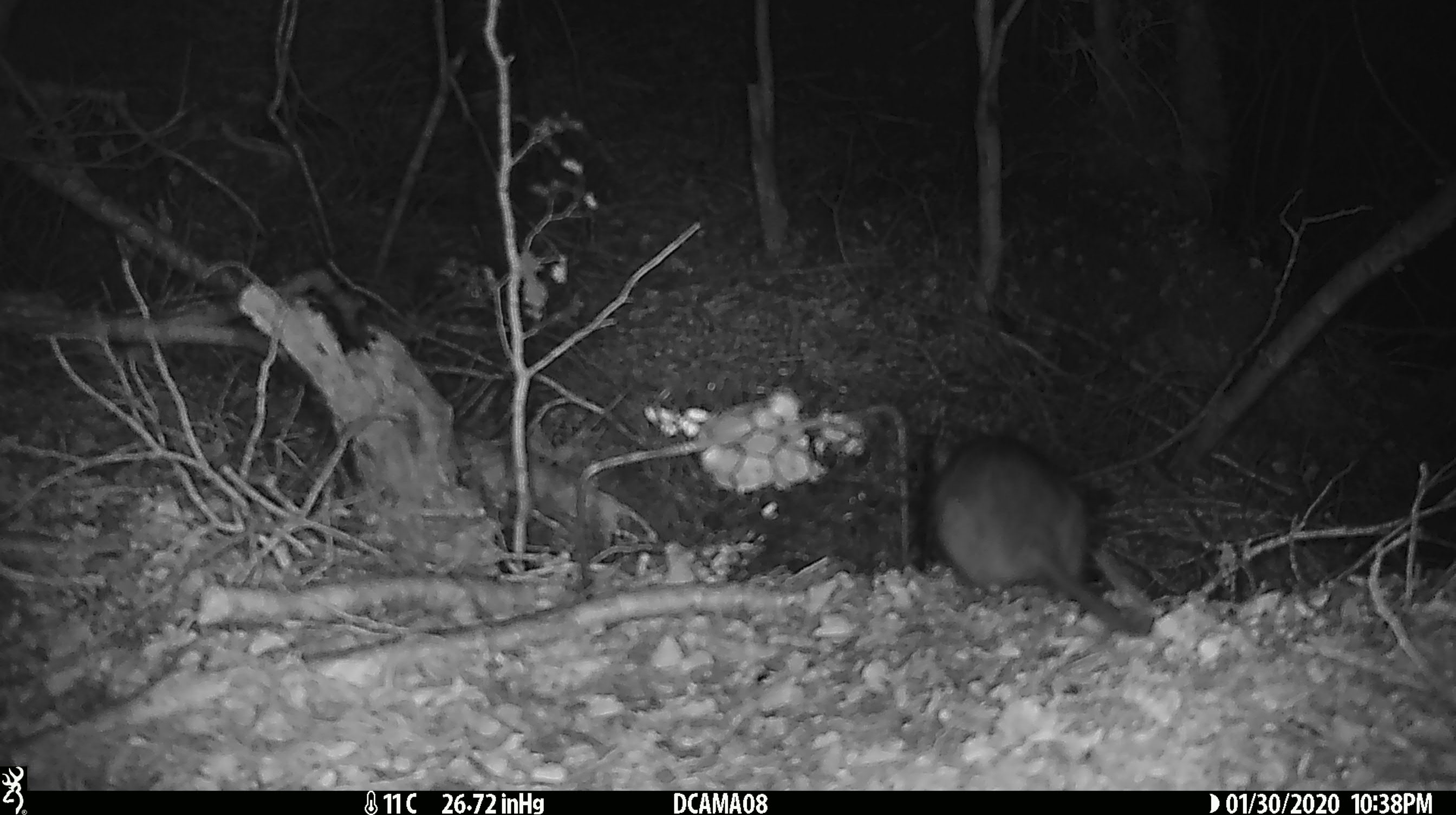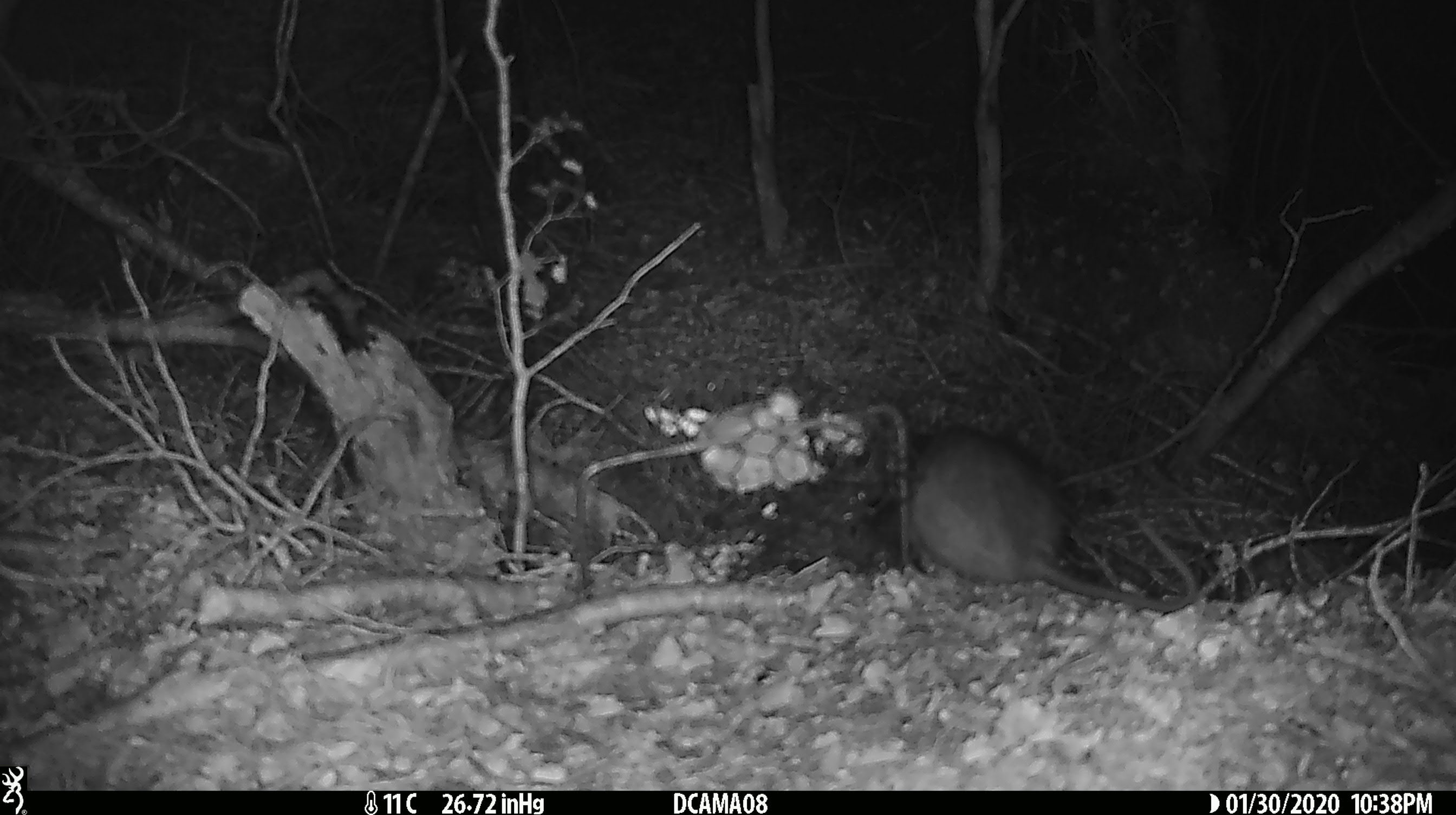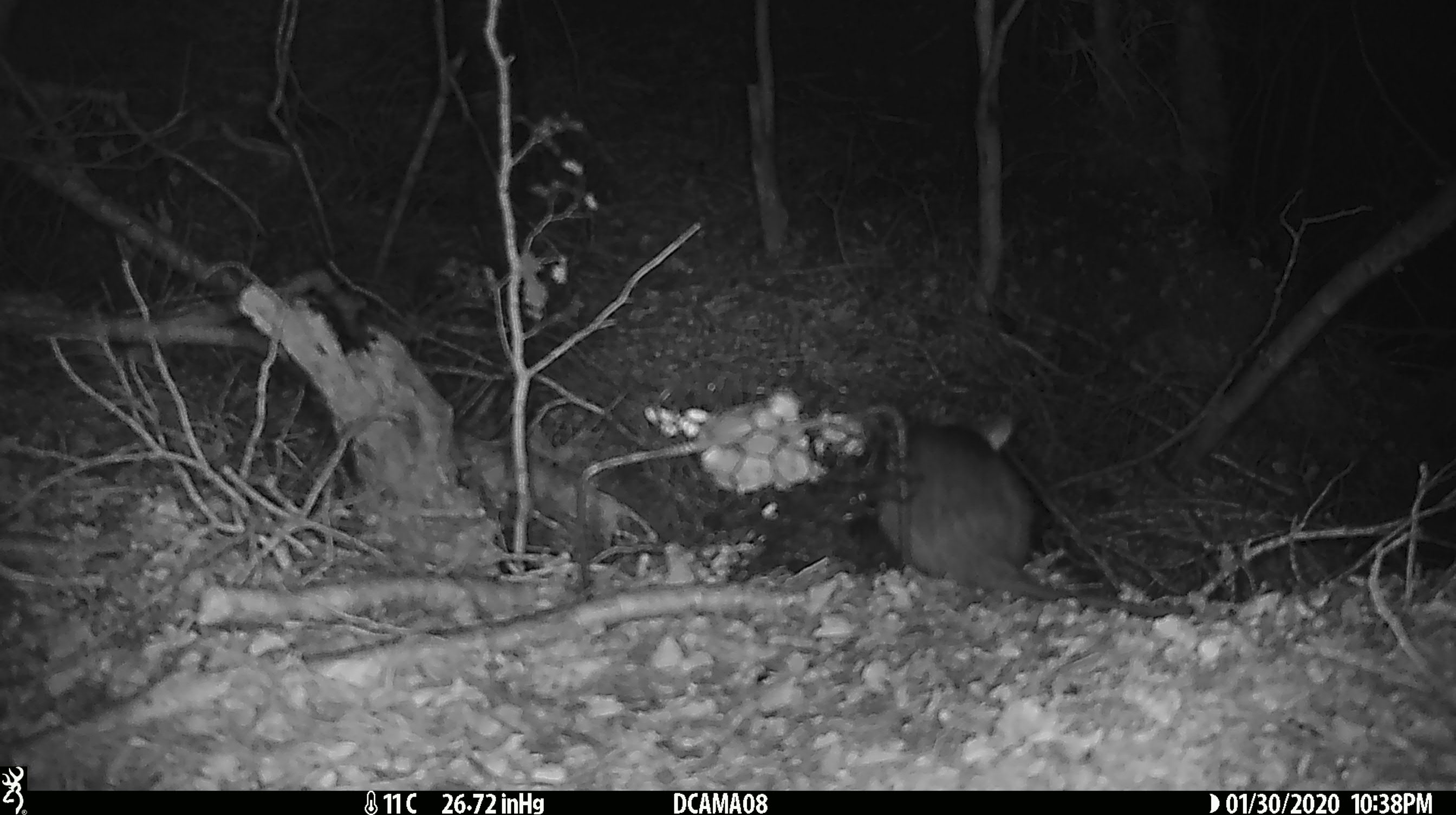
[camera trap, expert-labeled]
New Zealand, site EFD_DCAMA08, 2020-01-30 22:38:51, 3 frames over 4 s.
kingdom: Animalia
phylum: Chordata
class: Mammalia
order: Rodentia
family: Muridae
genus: Rattus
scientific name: Rattus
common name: rat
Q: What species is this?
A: Rat (Rattus).